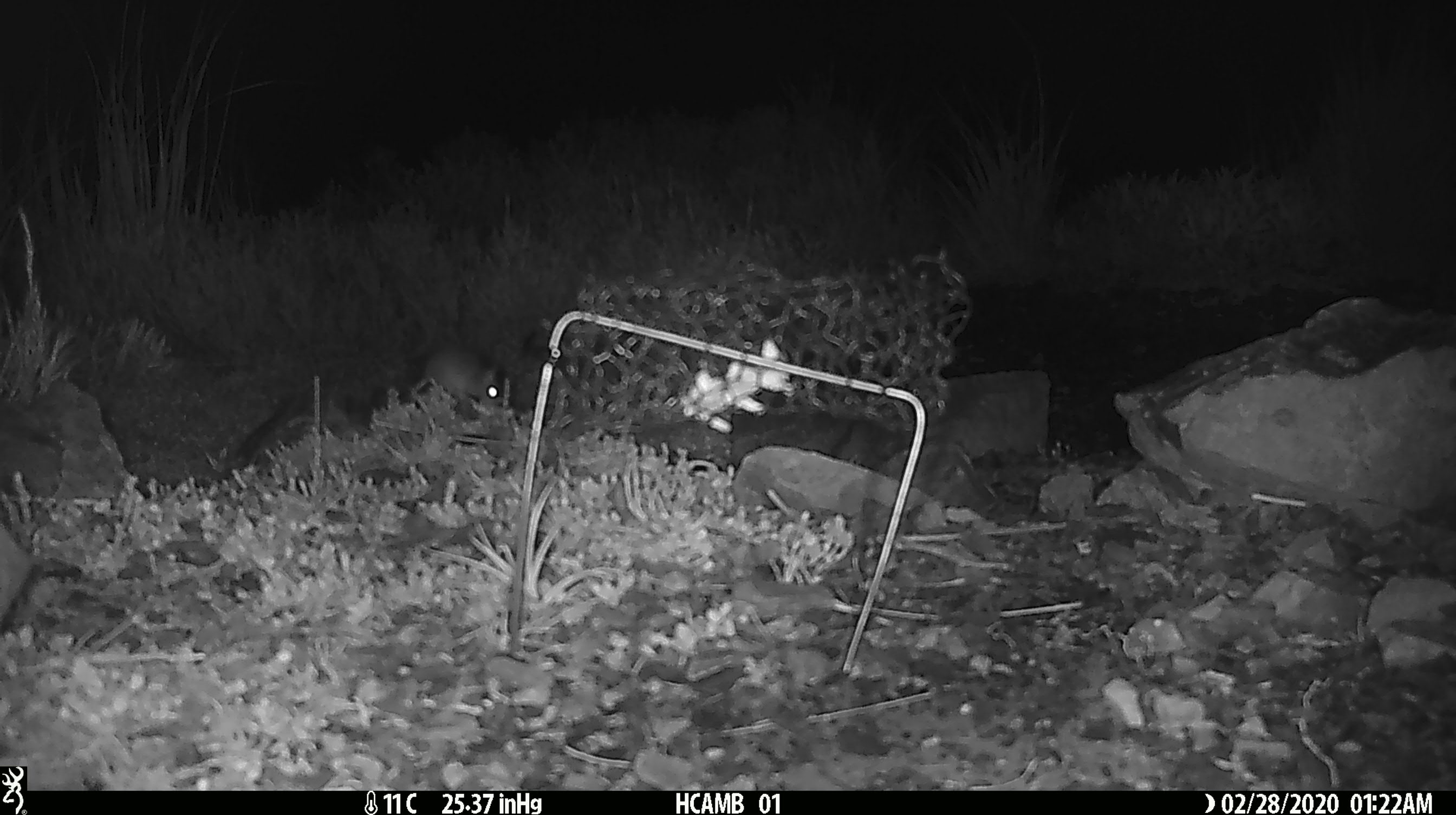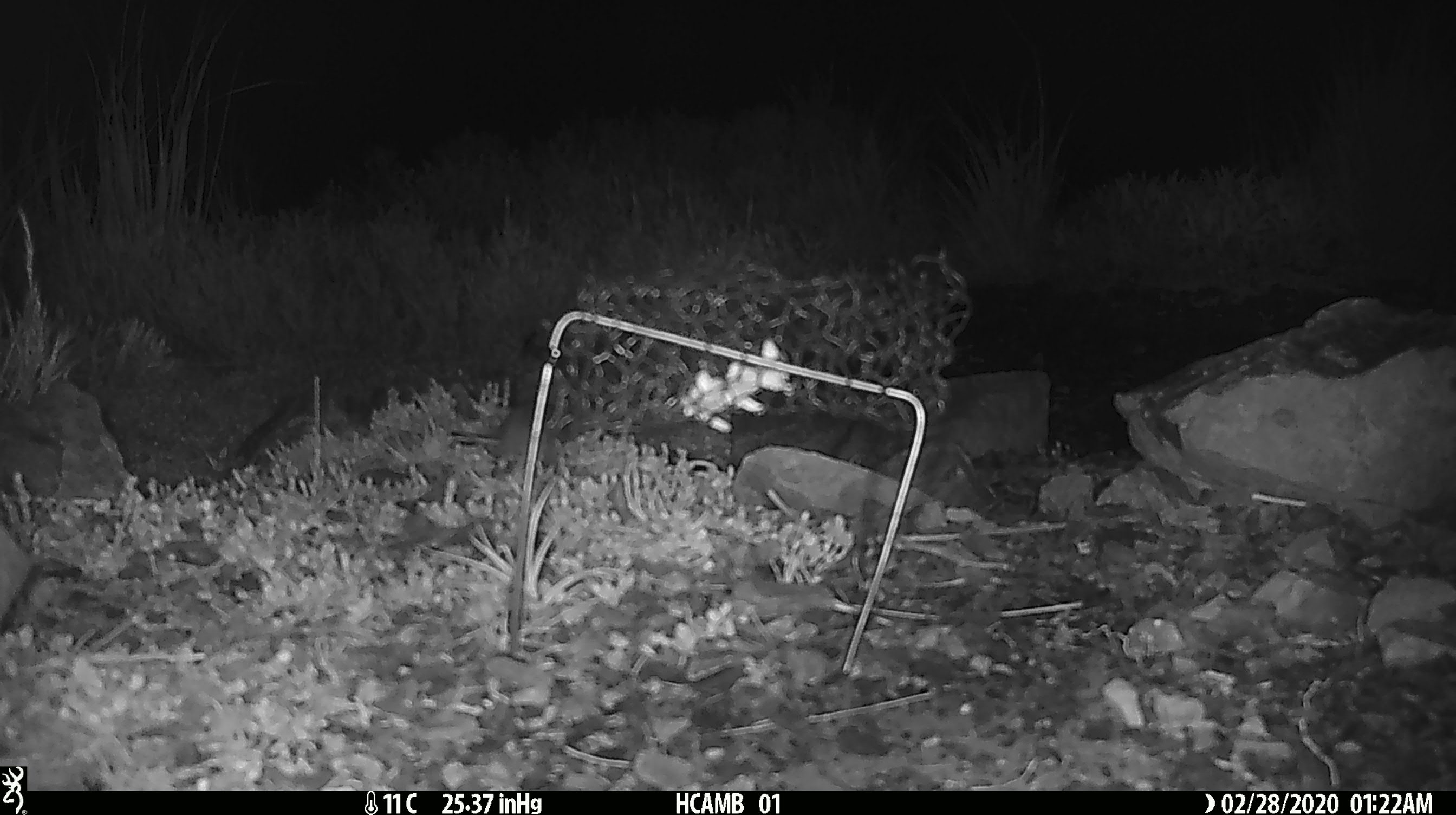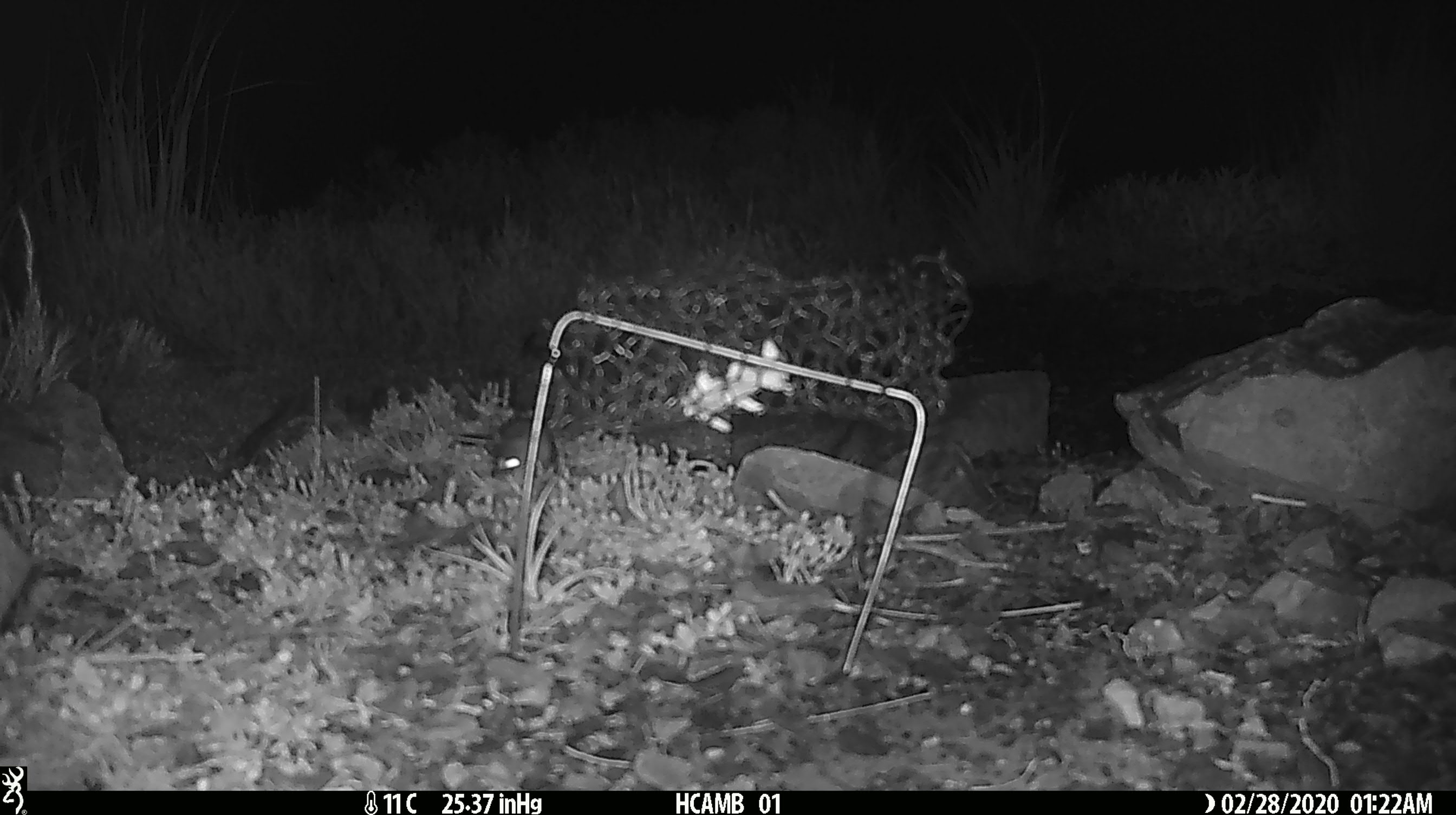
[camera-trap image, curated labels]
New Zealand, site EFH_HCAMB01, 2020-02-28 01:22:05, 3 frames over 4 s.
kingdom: Animalia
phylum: Chordata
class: Mammalia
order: Rodentia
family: Muridae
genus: Mus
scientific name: Mus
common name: mouse